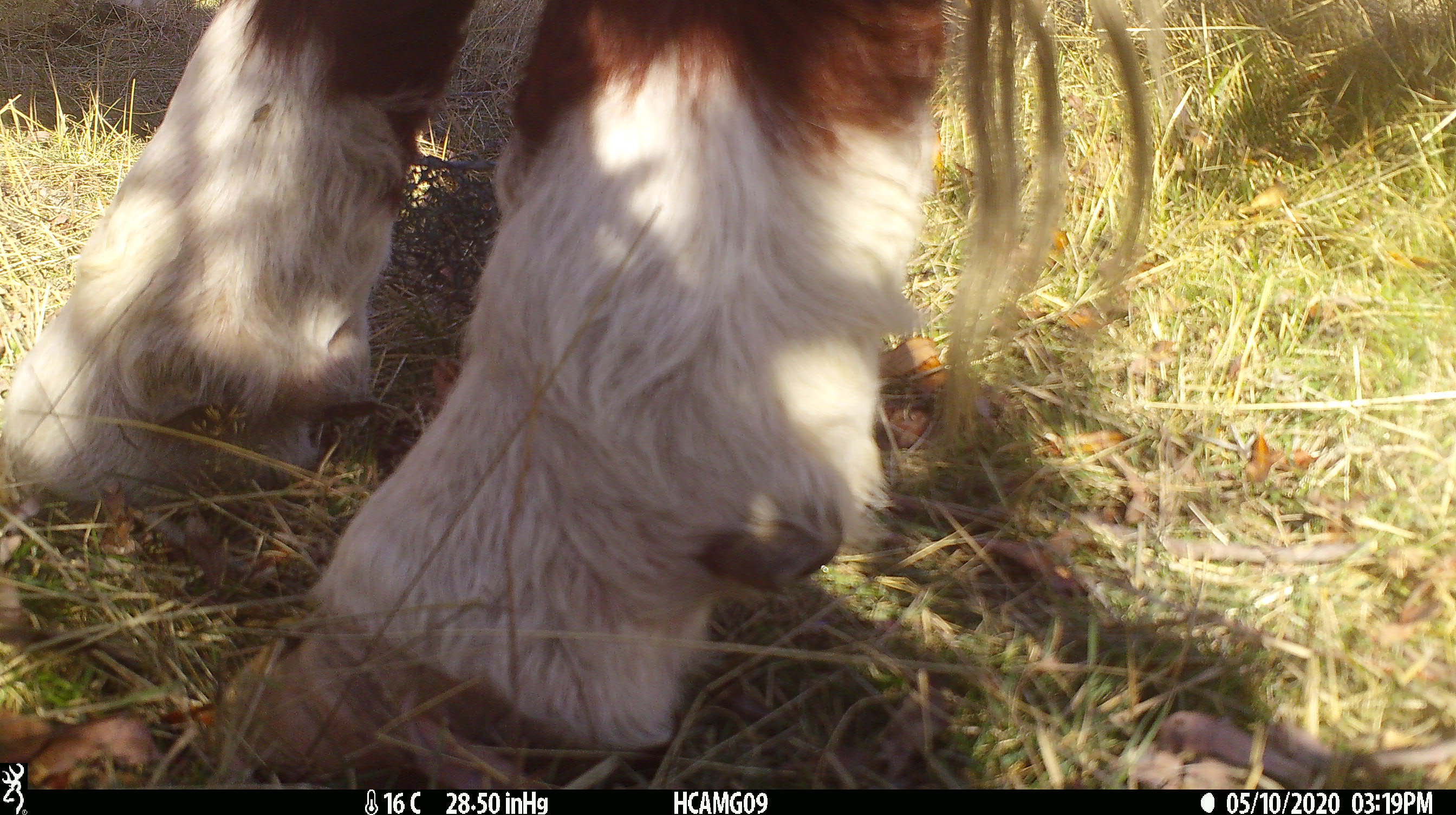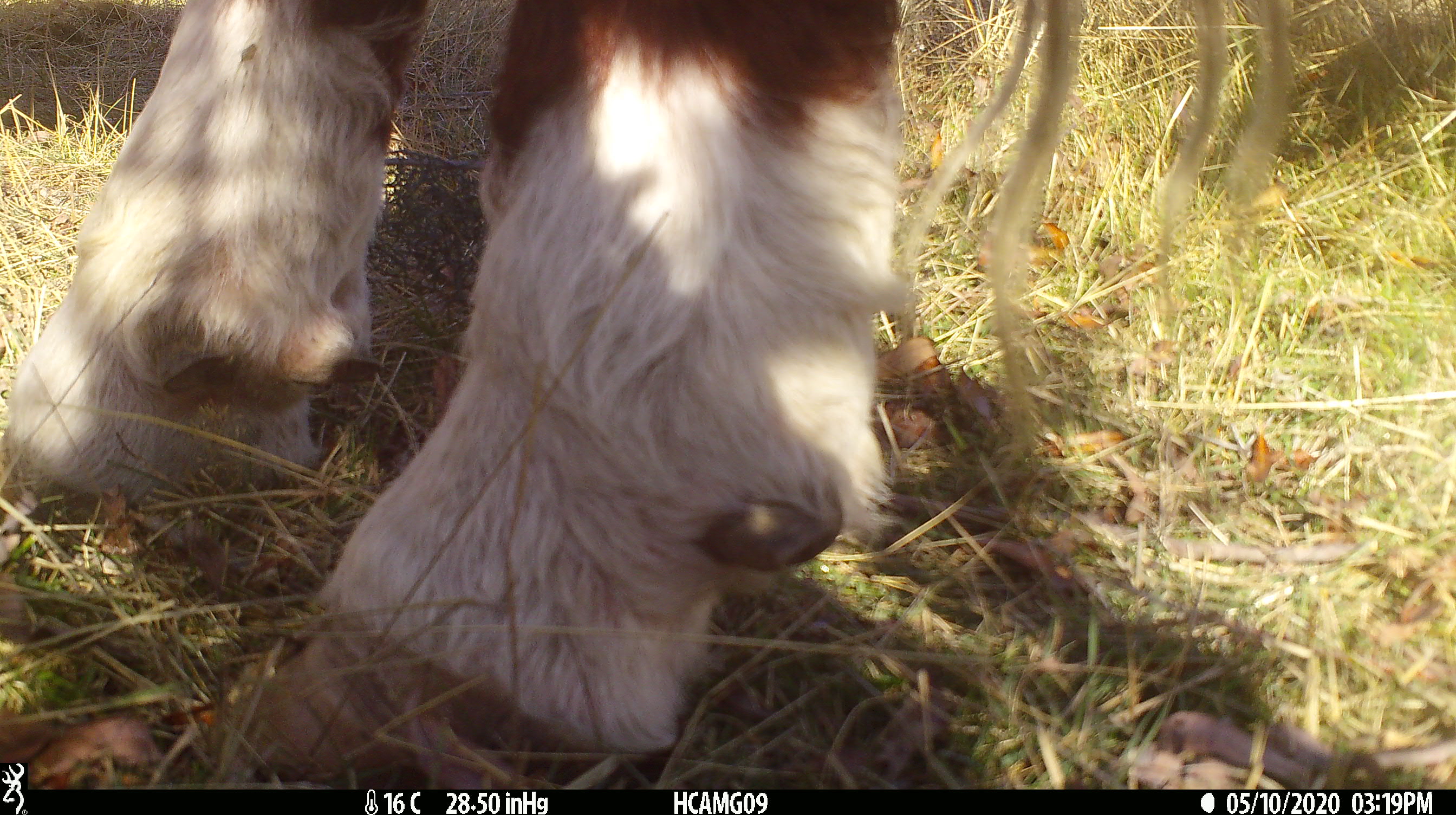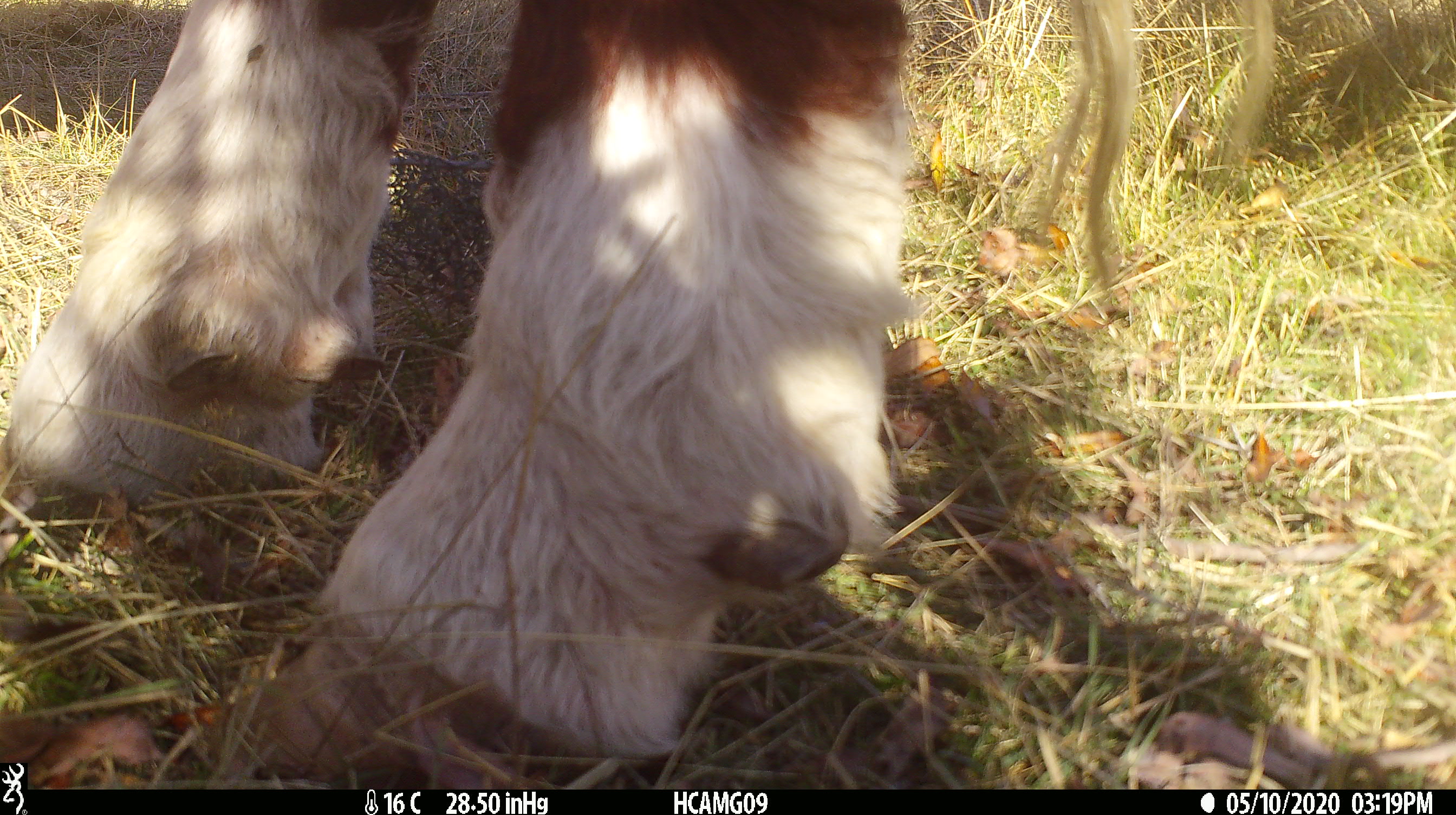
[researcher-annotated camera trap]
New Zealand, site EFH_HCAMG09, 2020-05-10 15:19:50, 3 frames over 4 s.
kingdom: Animalia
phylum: Chordata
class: Mammalia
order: Artiodactyla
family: Bovidae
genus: Bos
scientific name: Bos taurus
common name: domestic cow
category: cow